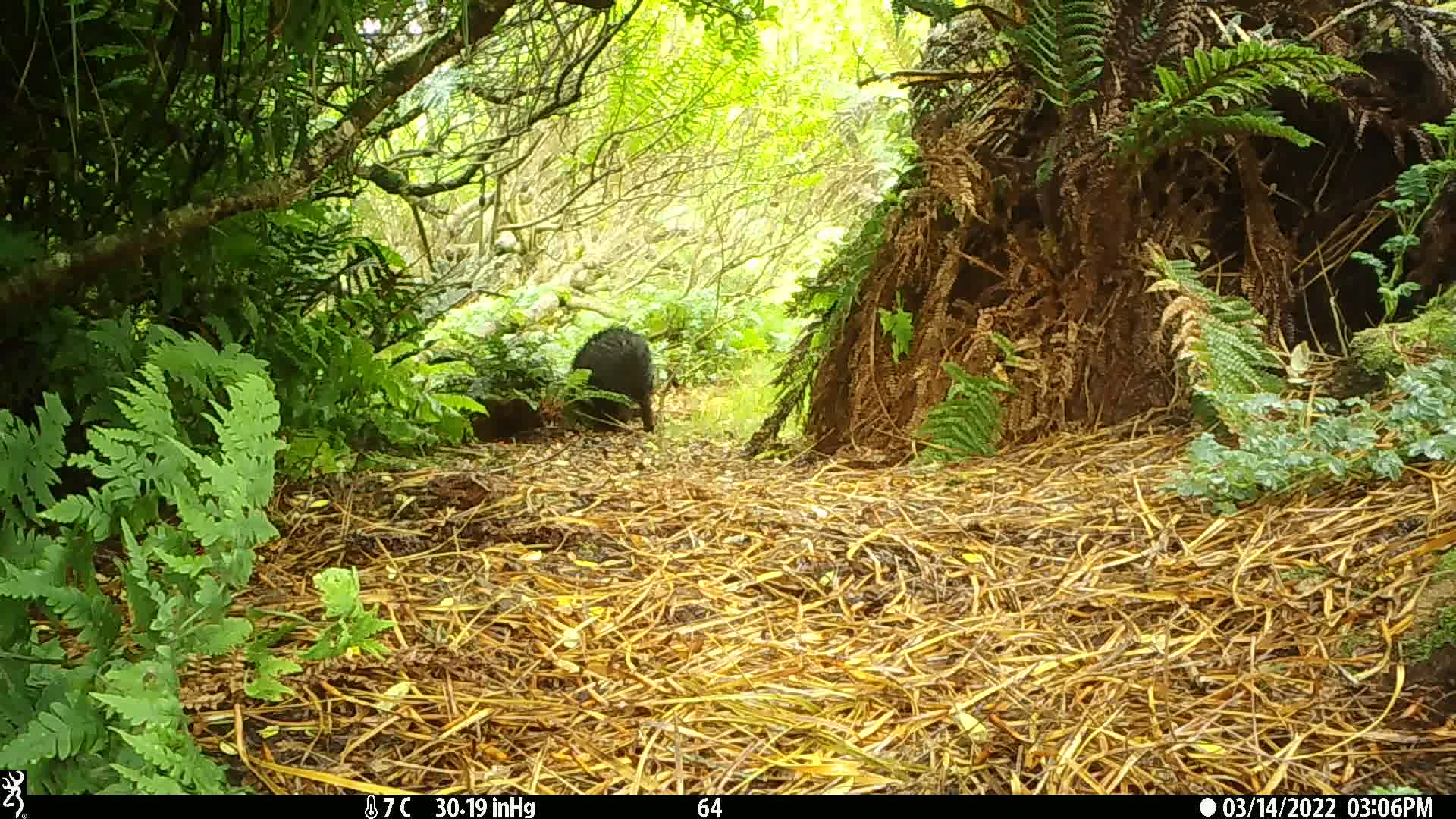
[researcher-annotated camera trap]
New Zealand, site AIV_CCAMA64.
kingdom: Animalia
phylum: Chordata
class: Mammalia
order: Artiodactyla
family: Suidae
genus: Sus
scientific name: Sus scrofa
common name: pig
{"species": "pig (Sus scrofa)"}